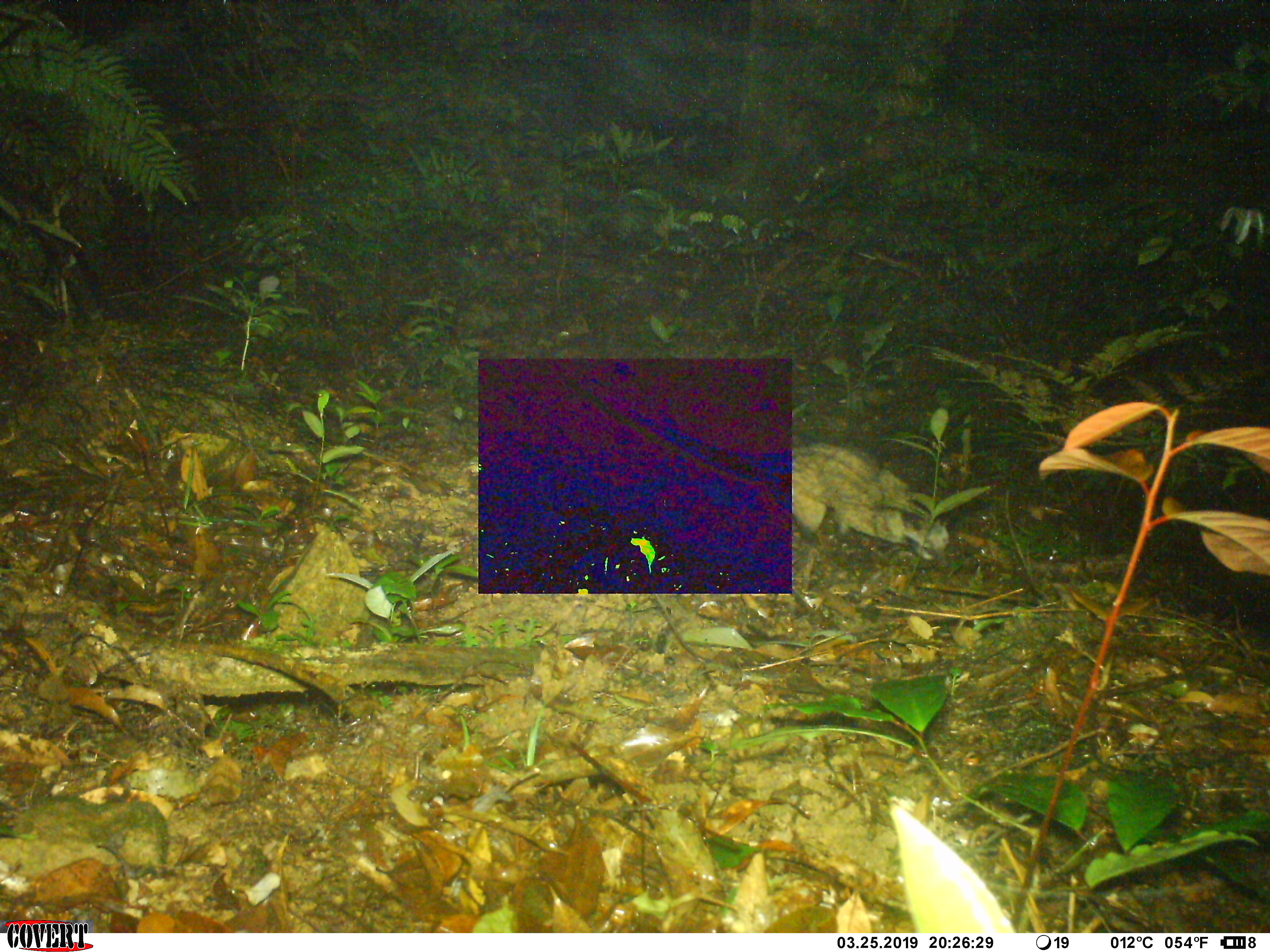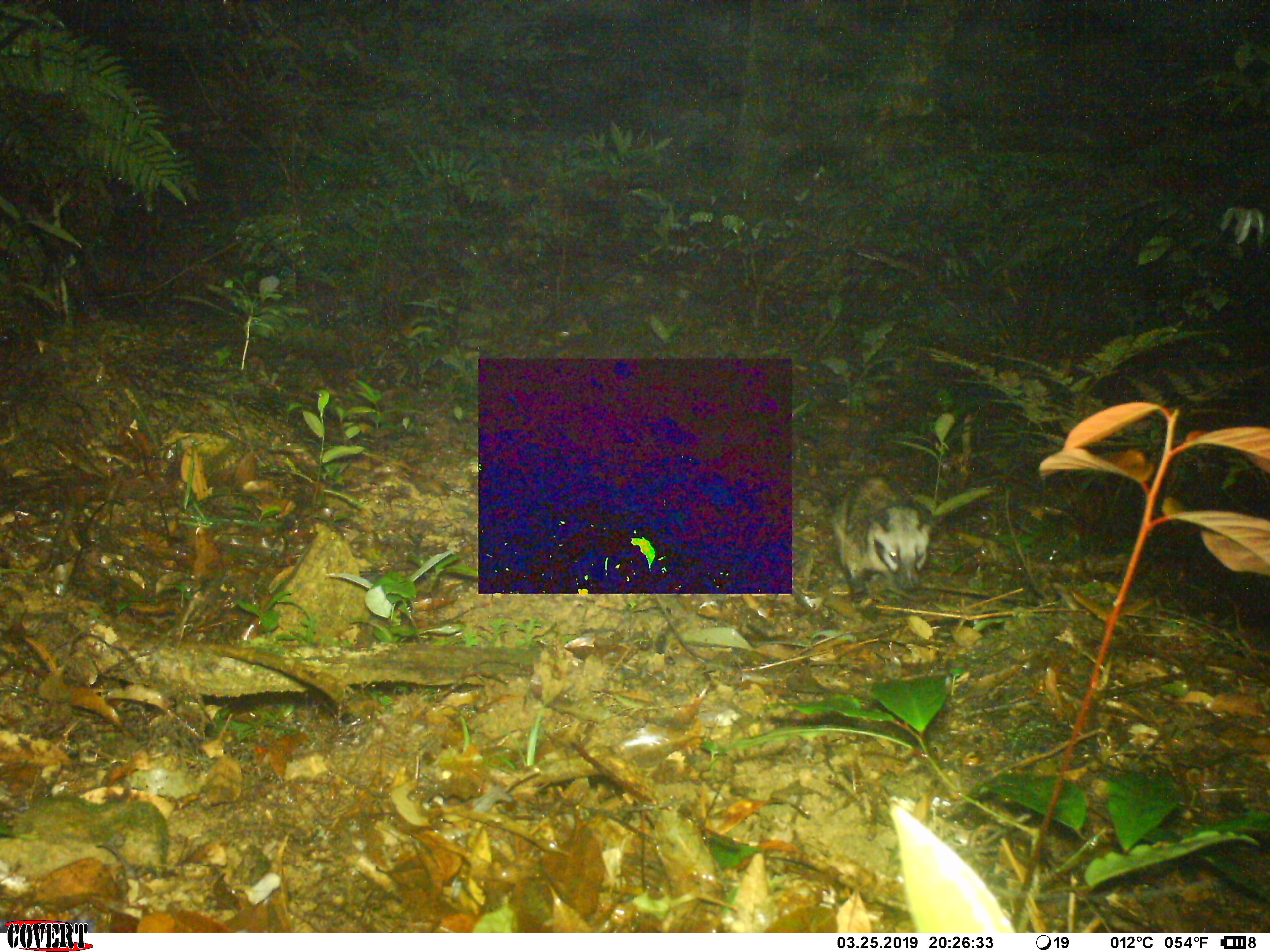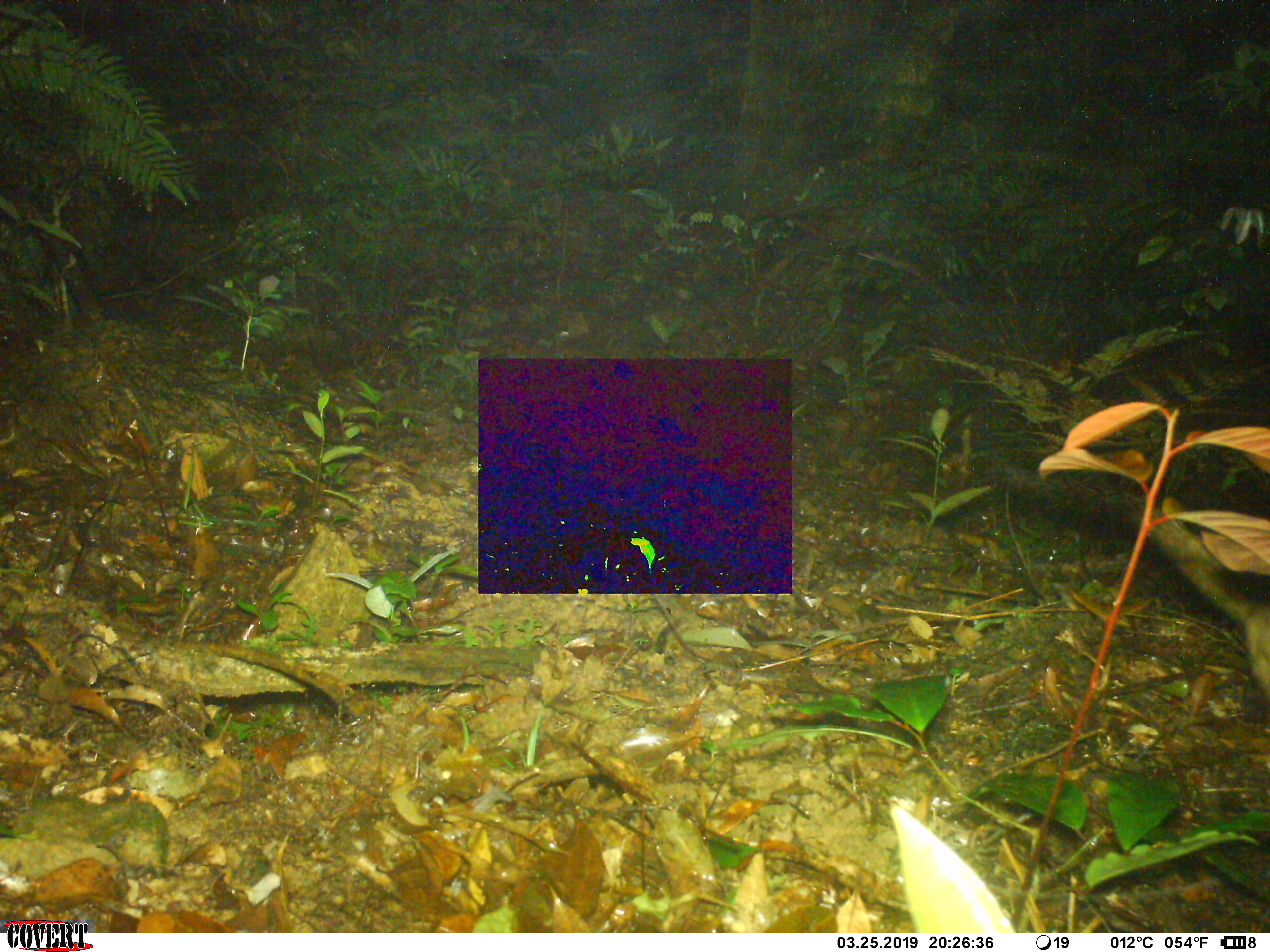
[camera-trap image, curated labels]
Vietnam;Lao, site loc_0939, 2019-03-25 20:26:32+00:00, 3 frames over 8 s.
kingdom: Animalia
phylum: Chordata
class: Mammalia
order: Carnivora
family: Viverridae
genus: Paradoxurus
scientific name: Paradoxurus hermaphroditus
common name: common palm civet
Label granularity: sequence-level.